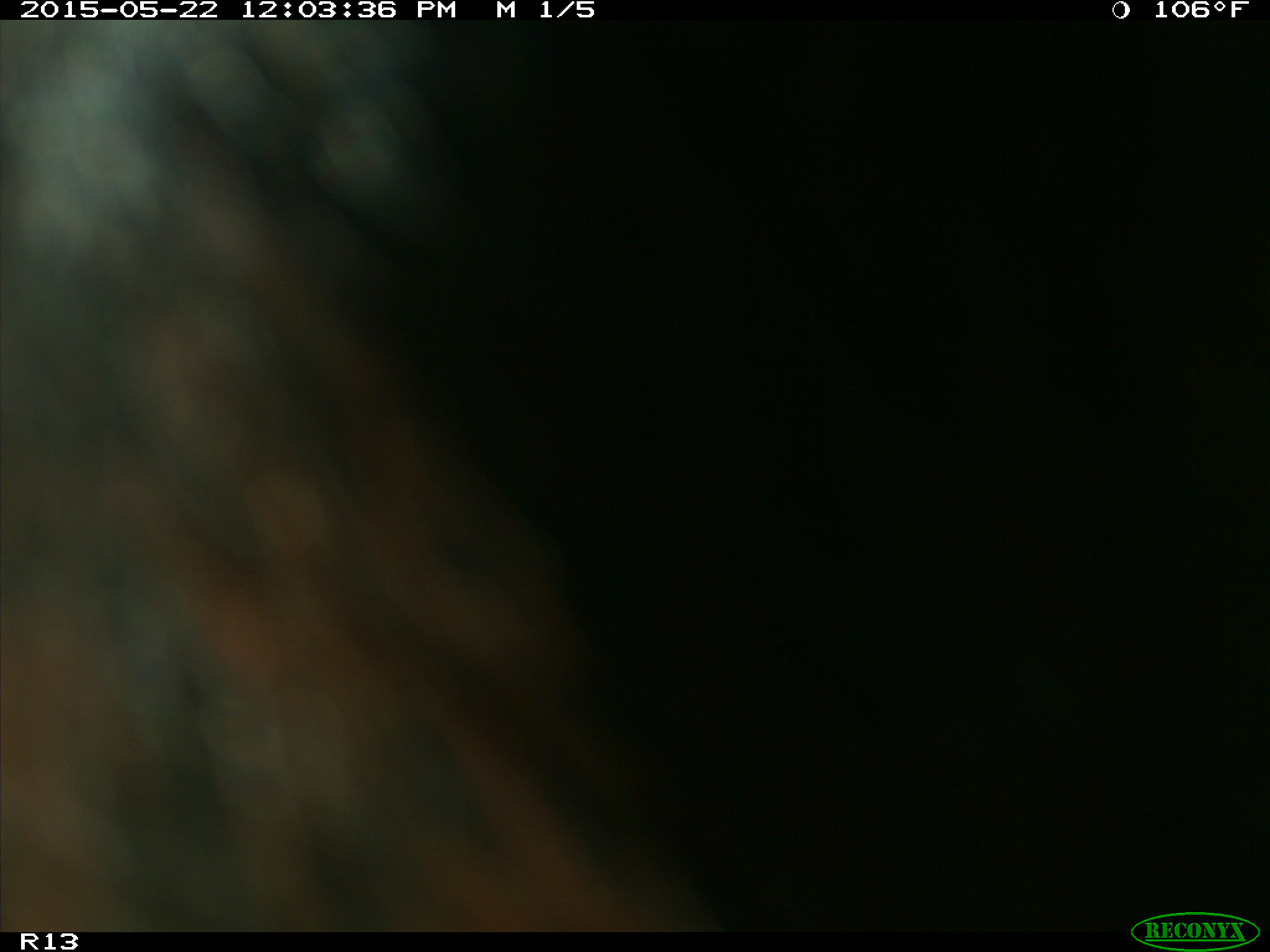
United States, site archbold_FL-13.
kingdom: Animalia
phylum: Chordata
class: Mammalia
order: Artiodactyla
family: Bovidae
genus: Bos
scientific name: Bos taurus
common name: domestic cow